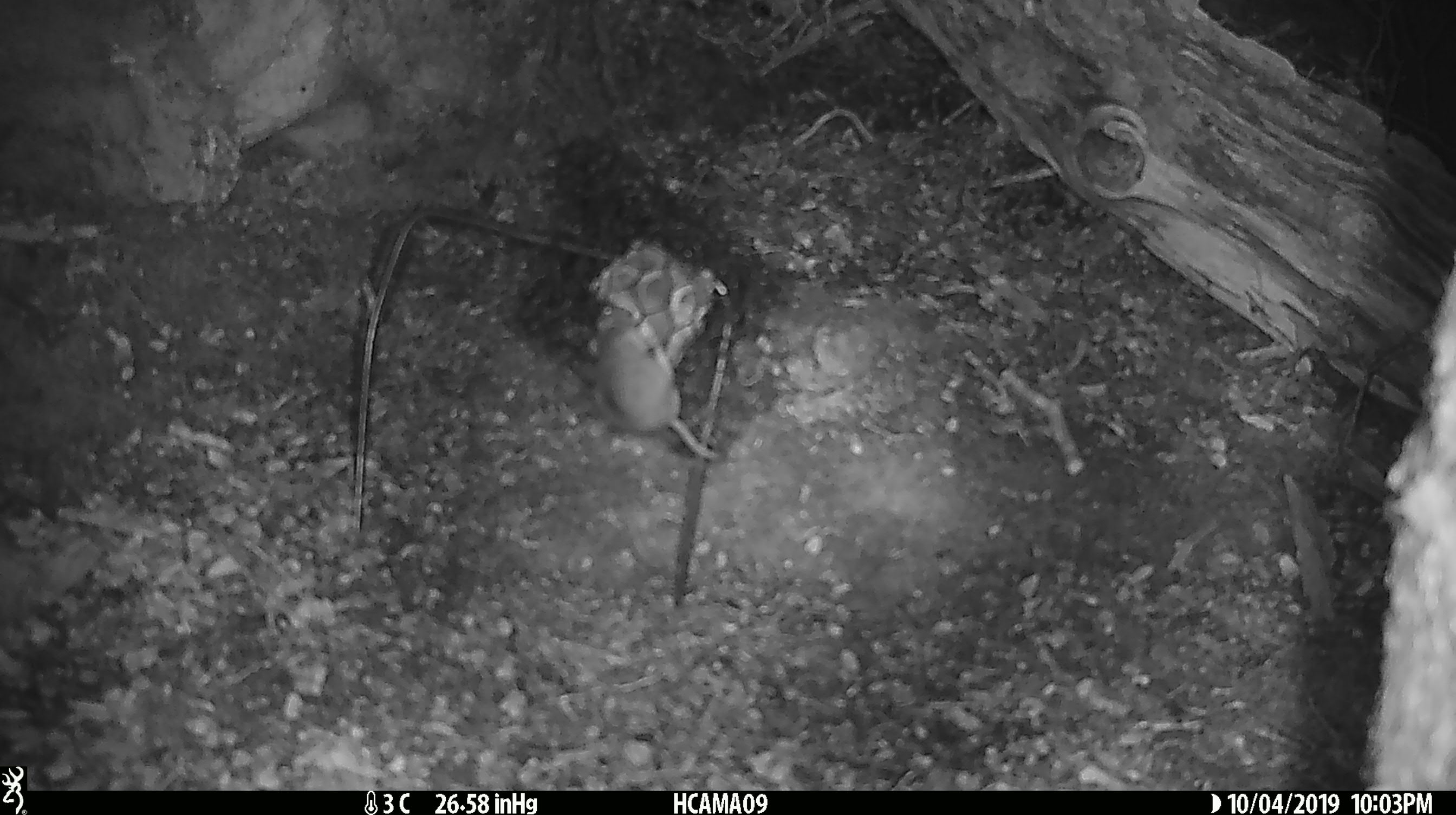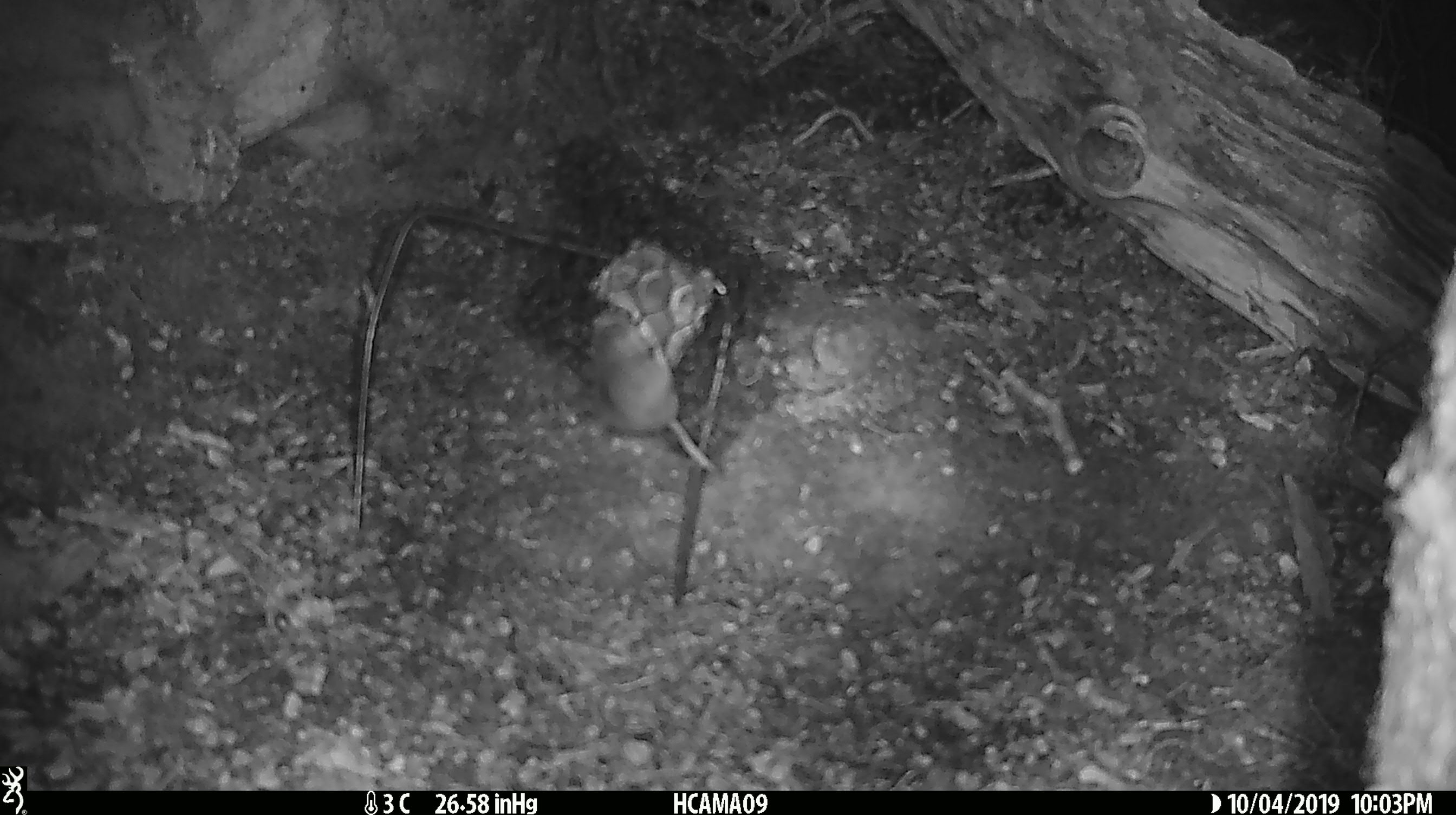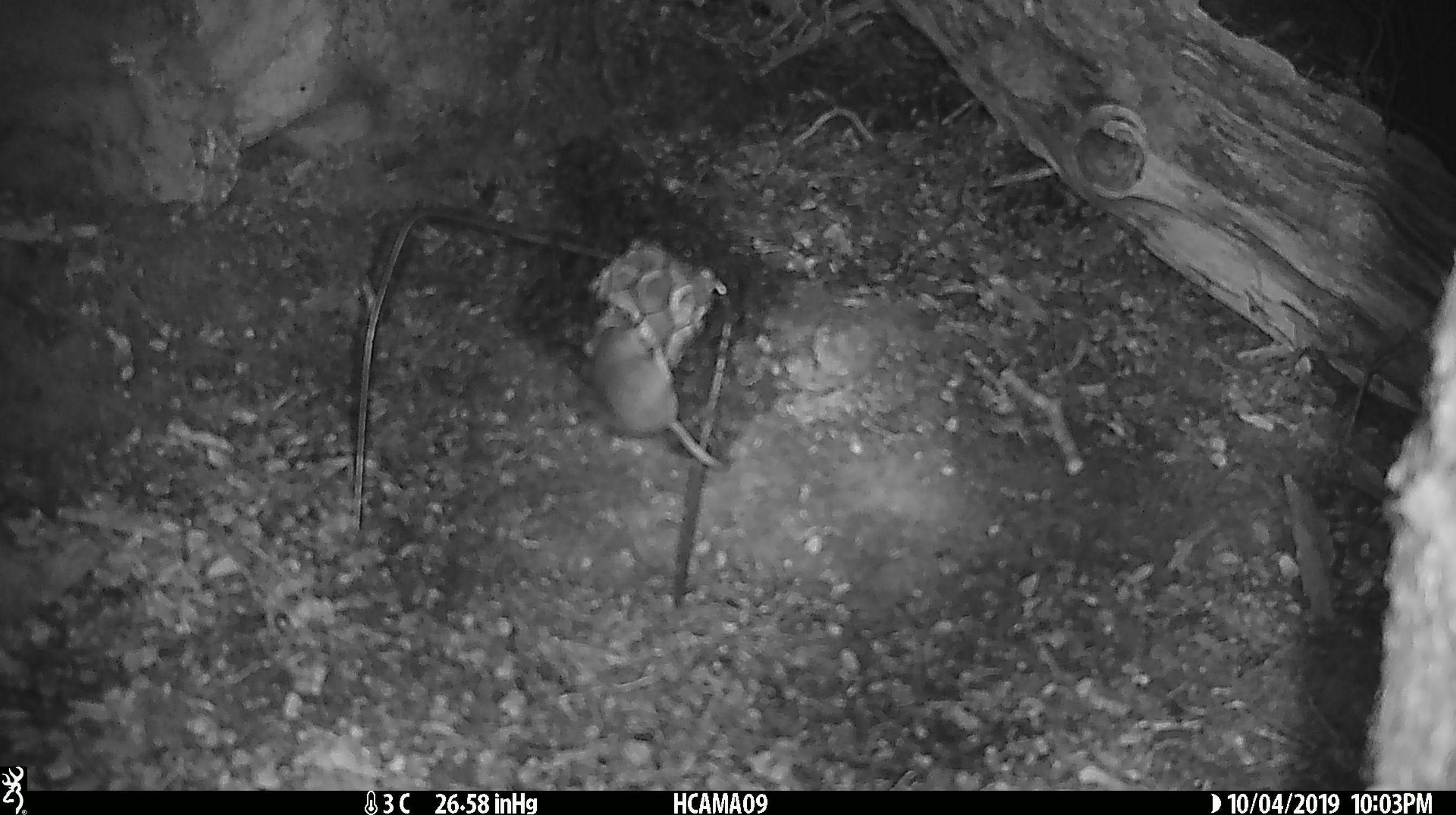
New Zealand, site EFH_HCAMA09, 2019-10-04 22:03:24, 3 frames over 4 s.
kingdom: Animalia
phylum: Chordata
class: Mammalia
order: Rodentia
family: Muridae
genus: Mus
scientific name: Mus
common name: mouse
Mouse (Mus).